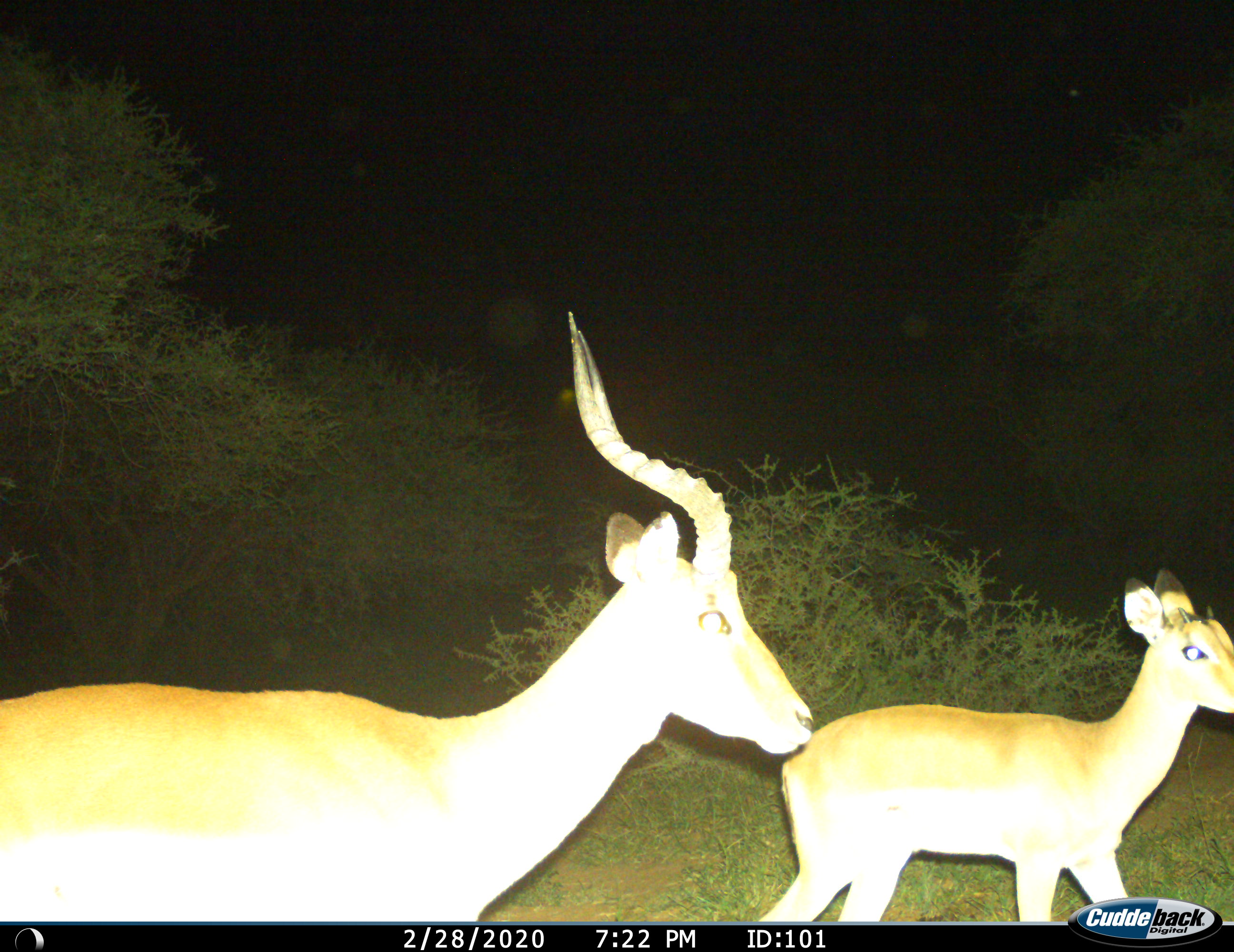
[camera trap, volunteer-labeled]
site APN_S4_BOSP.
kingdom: Animalia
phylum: Chordata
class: Mammalia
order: Artiodactyla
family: Bovidae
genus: Aepyceros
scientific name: Aepyceros melampus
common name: impala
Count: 2.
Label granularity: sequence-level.